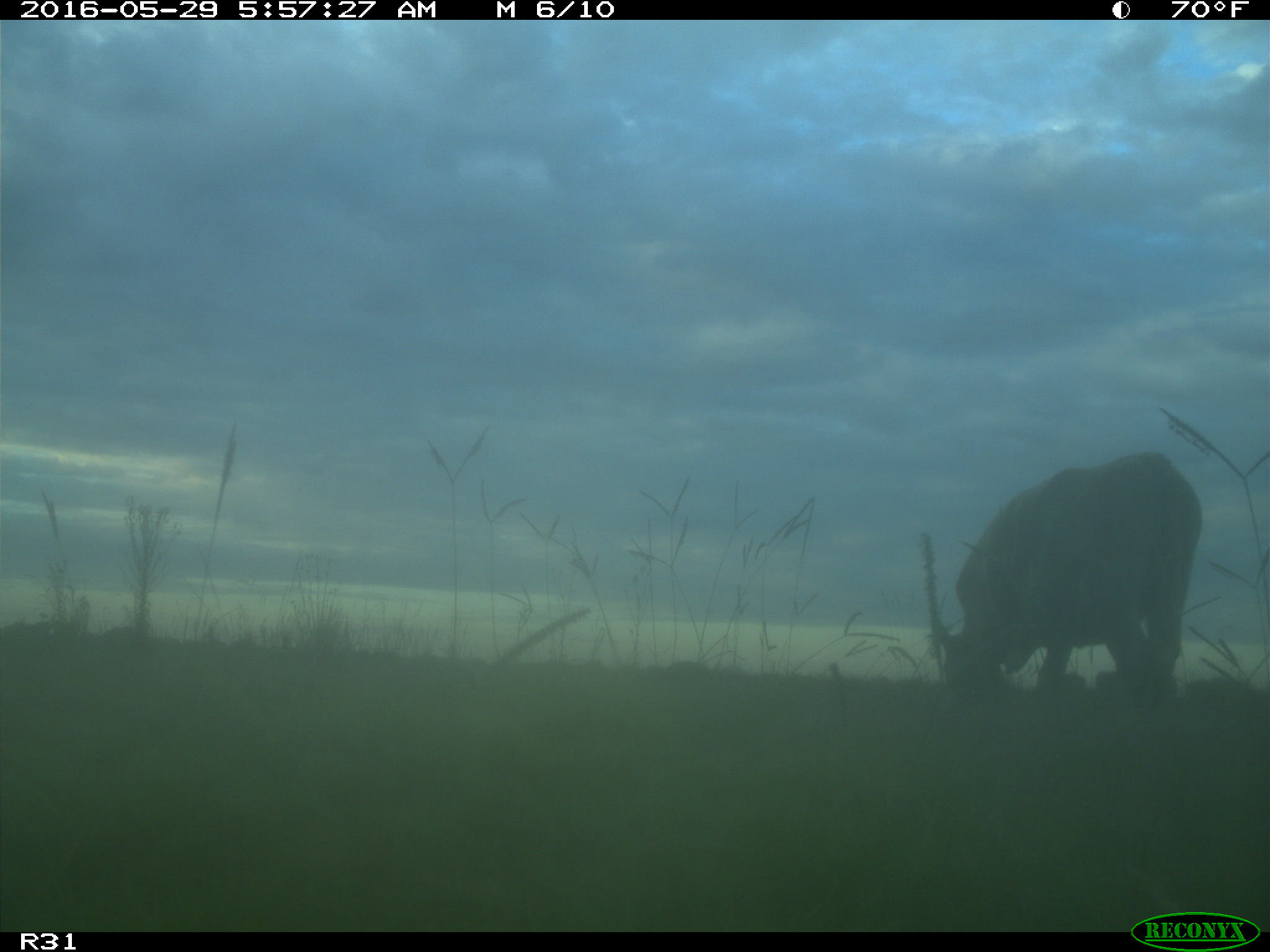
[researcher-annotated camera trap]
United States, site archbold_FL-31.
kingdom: Animalia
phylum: Chordata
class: Mammalia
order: Artiodactyla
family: Bovidae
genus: Bos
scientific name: Bos taurus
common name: domestic cow